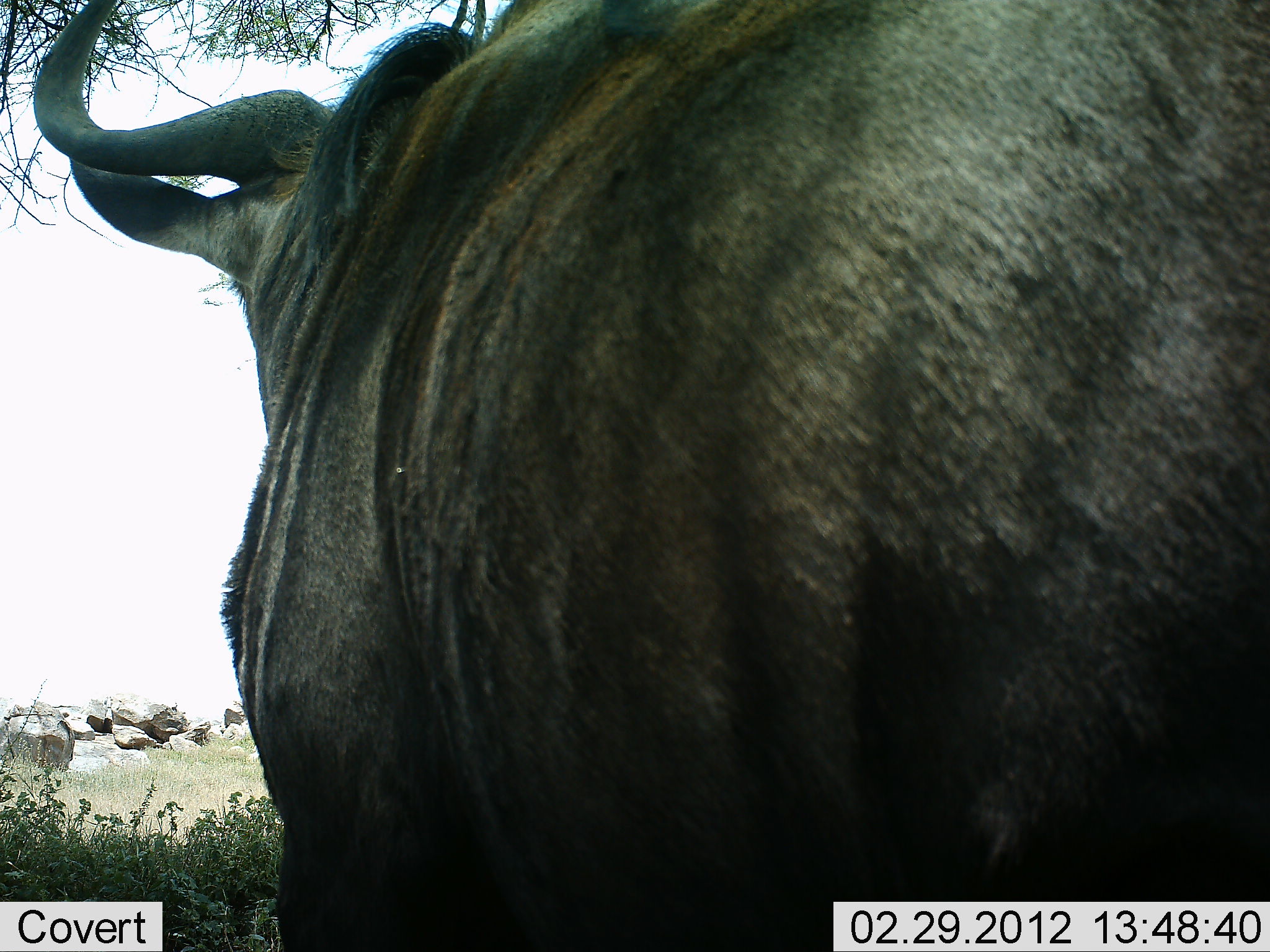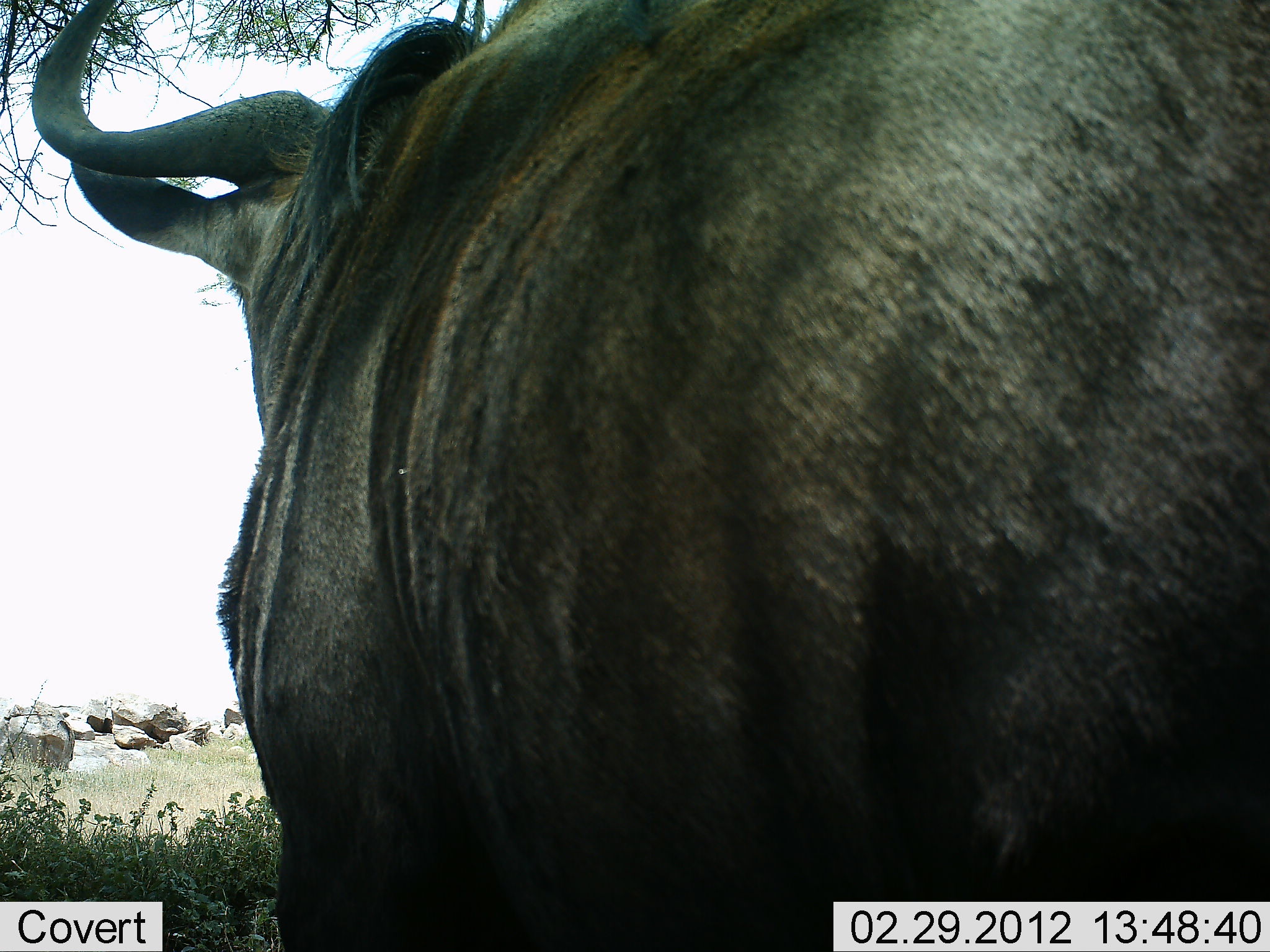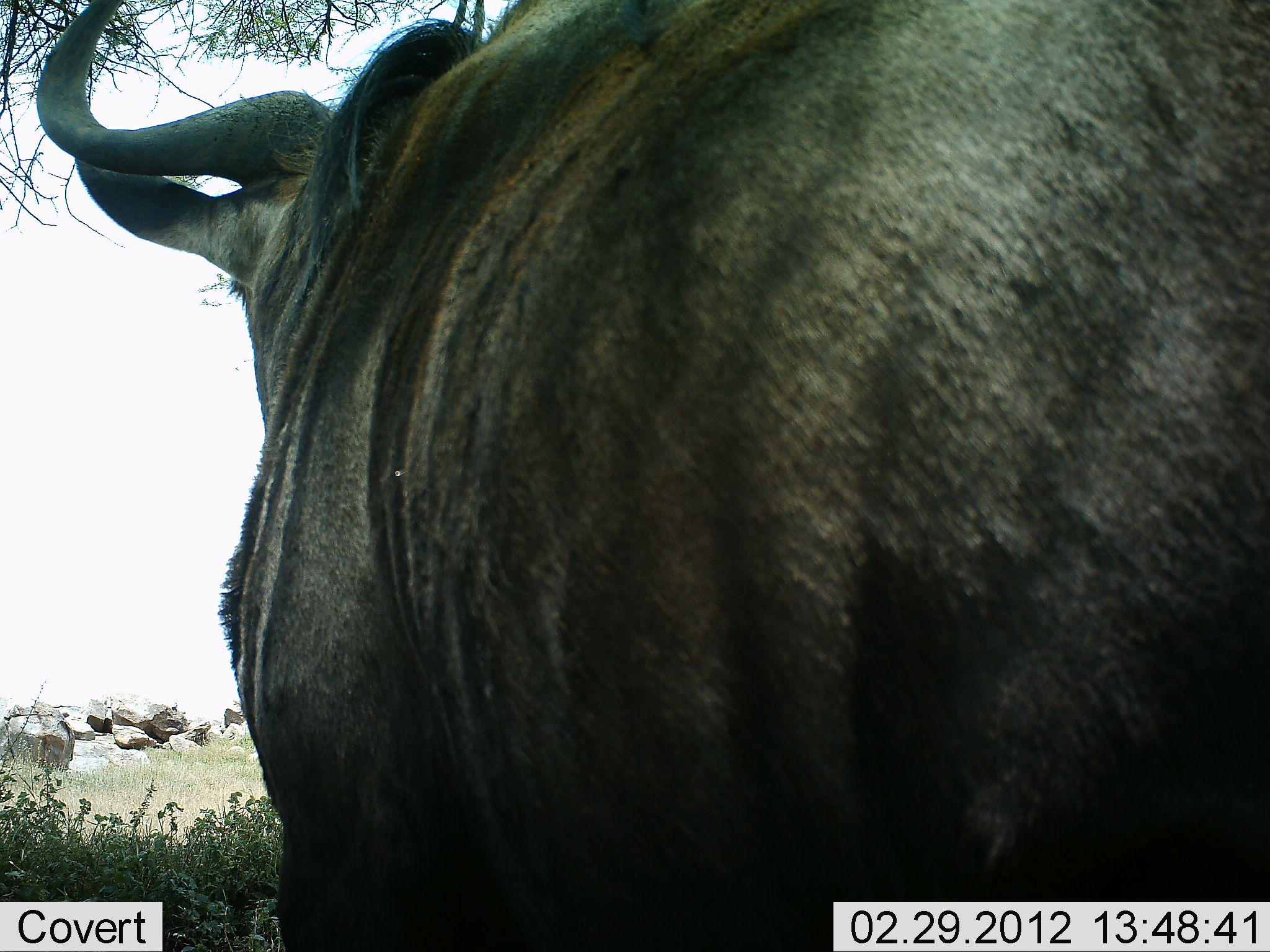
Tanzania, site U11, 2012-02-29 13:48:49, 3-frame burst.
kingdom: Animalia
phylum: Chordata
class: Mammalia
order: Artiodactyla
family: Bovidae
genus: Connochaetes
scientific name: Connochaetes taurinus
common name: blue wildebeest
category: wildebeest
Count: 1.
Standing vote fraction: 100%.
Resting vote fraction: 0%.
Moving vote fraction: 0%.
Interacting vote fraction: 0%.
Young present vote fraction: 0%.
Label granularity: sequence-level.